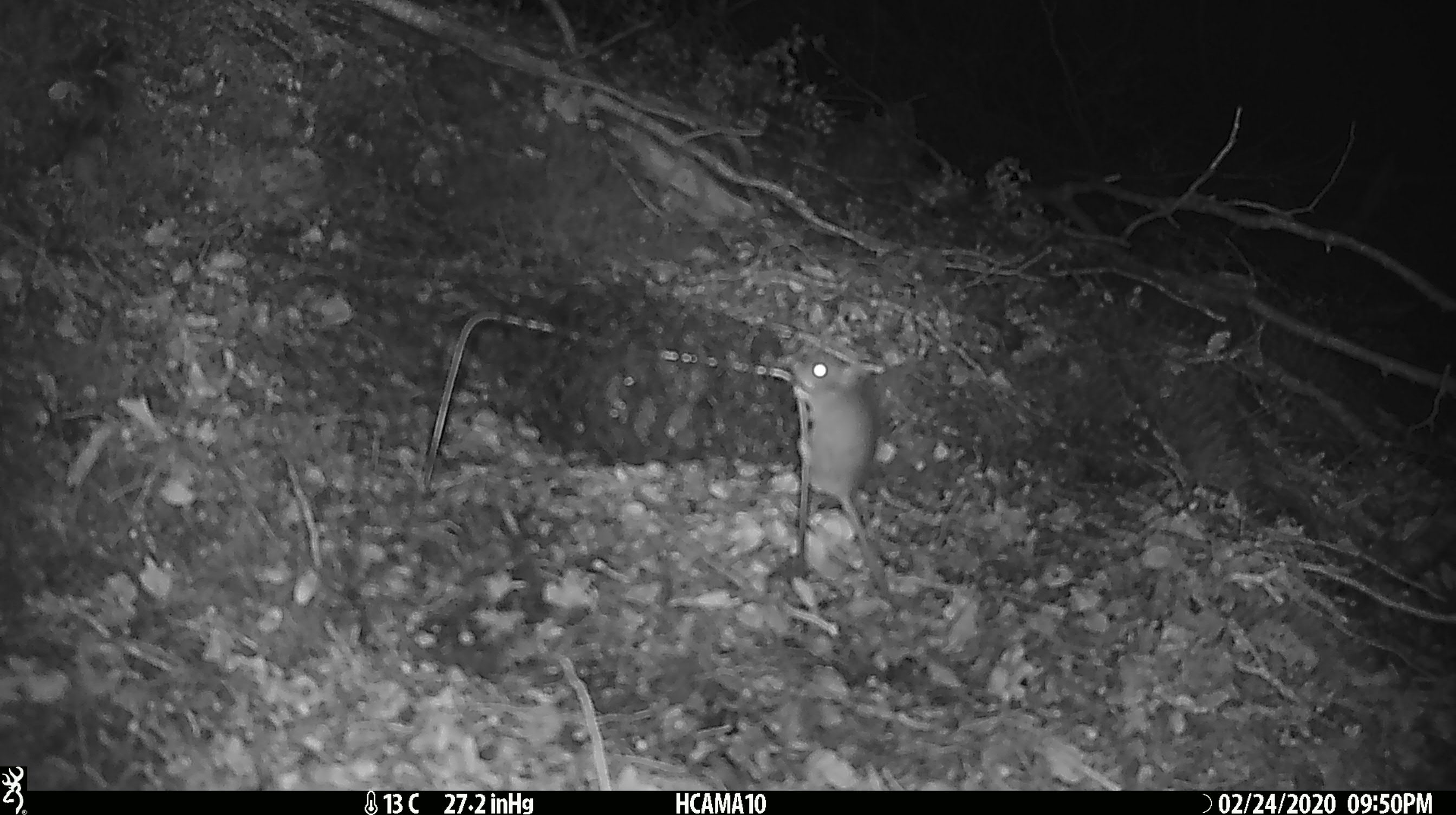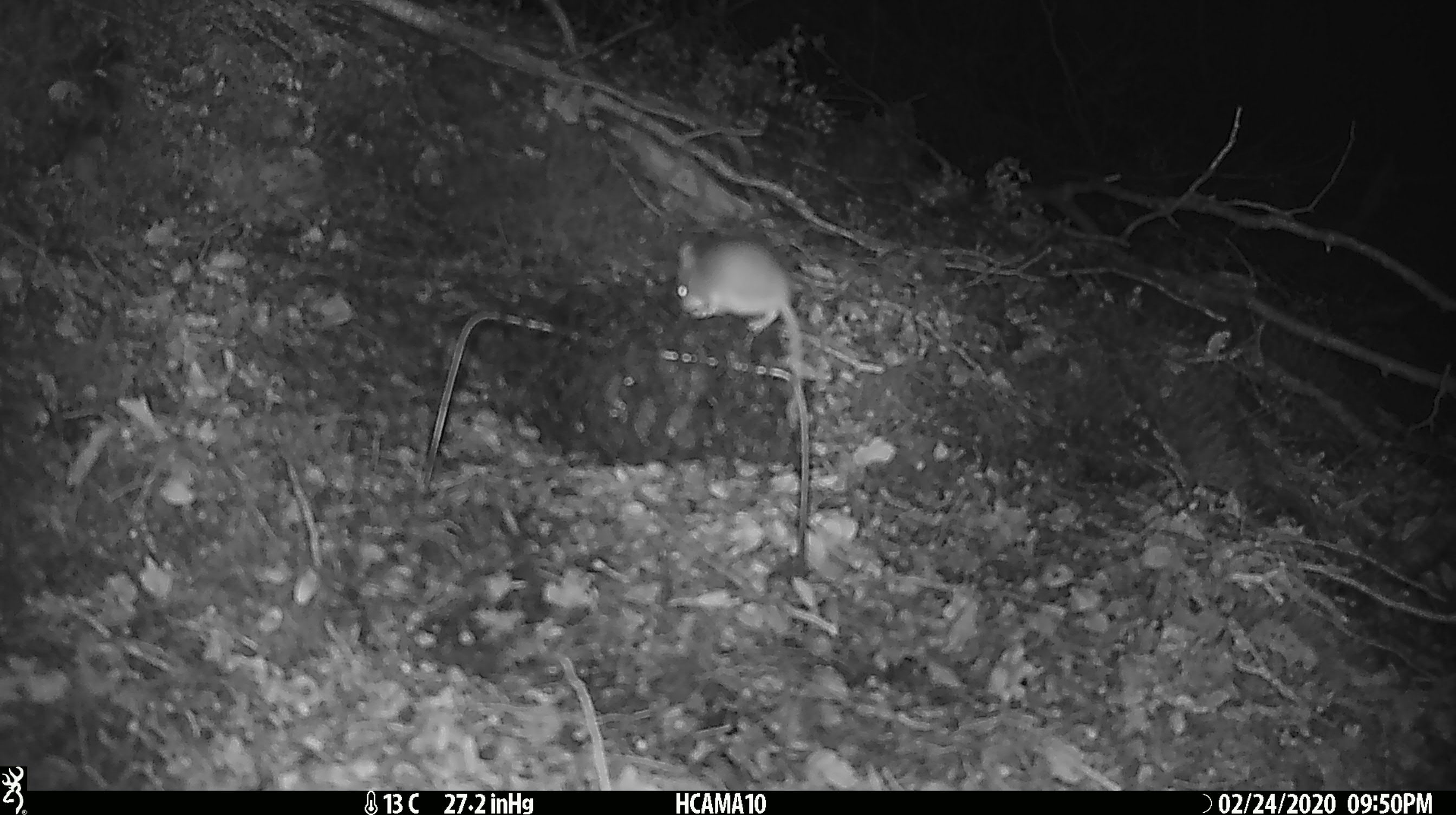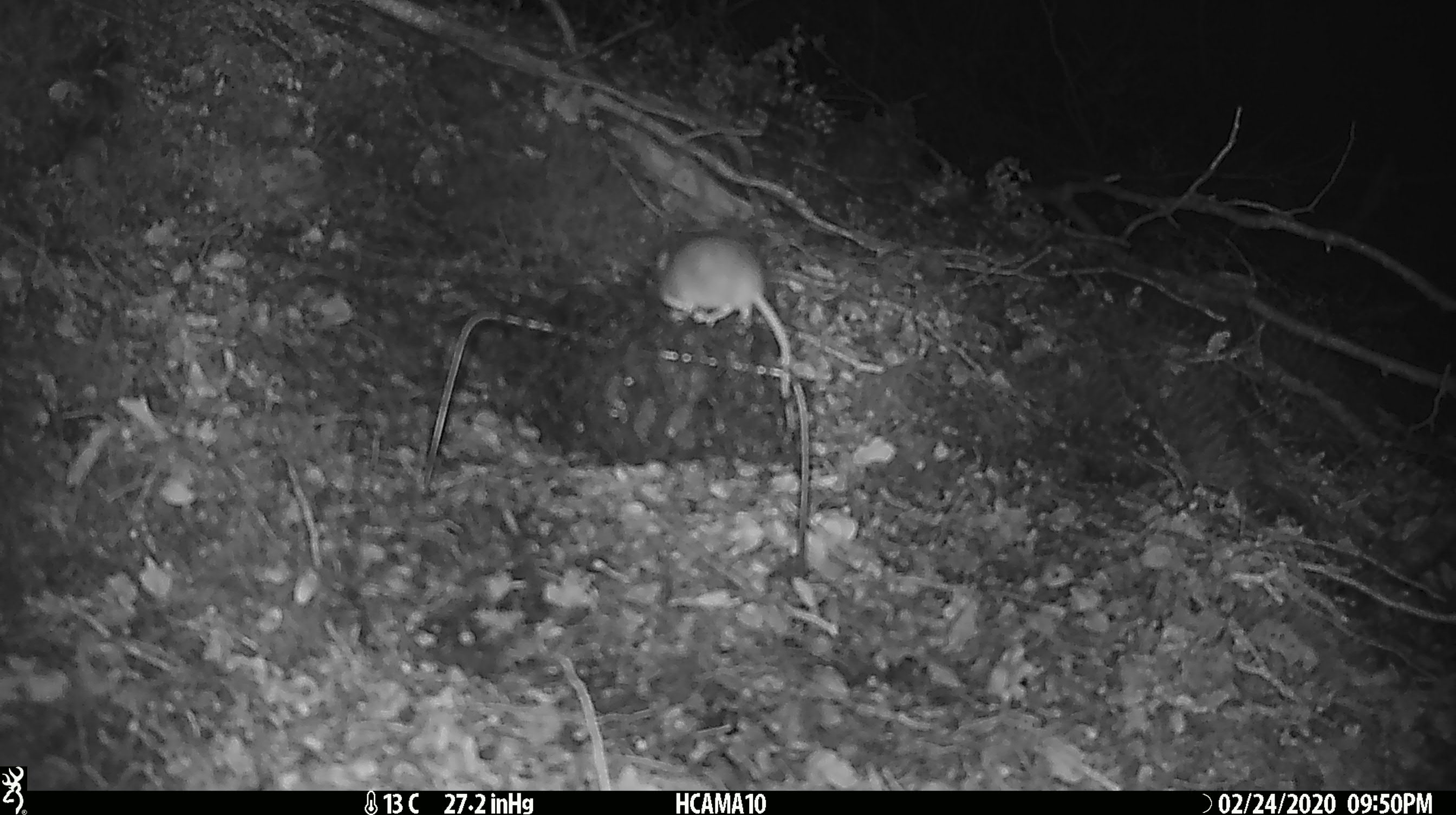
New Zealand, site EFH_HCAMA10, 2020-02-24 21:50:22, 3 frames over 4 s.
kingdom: Animalia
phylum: Chordata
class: Mammalia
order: Rodentia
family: Muridae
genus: Mus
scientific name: Mus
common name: mouse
Mouse (Mus).